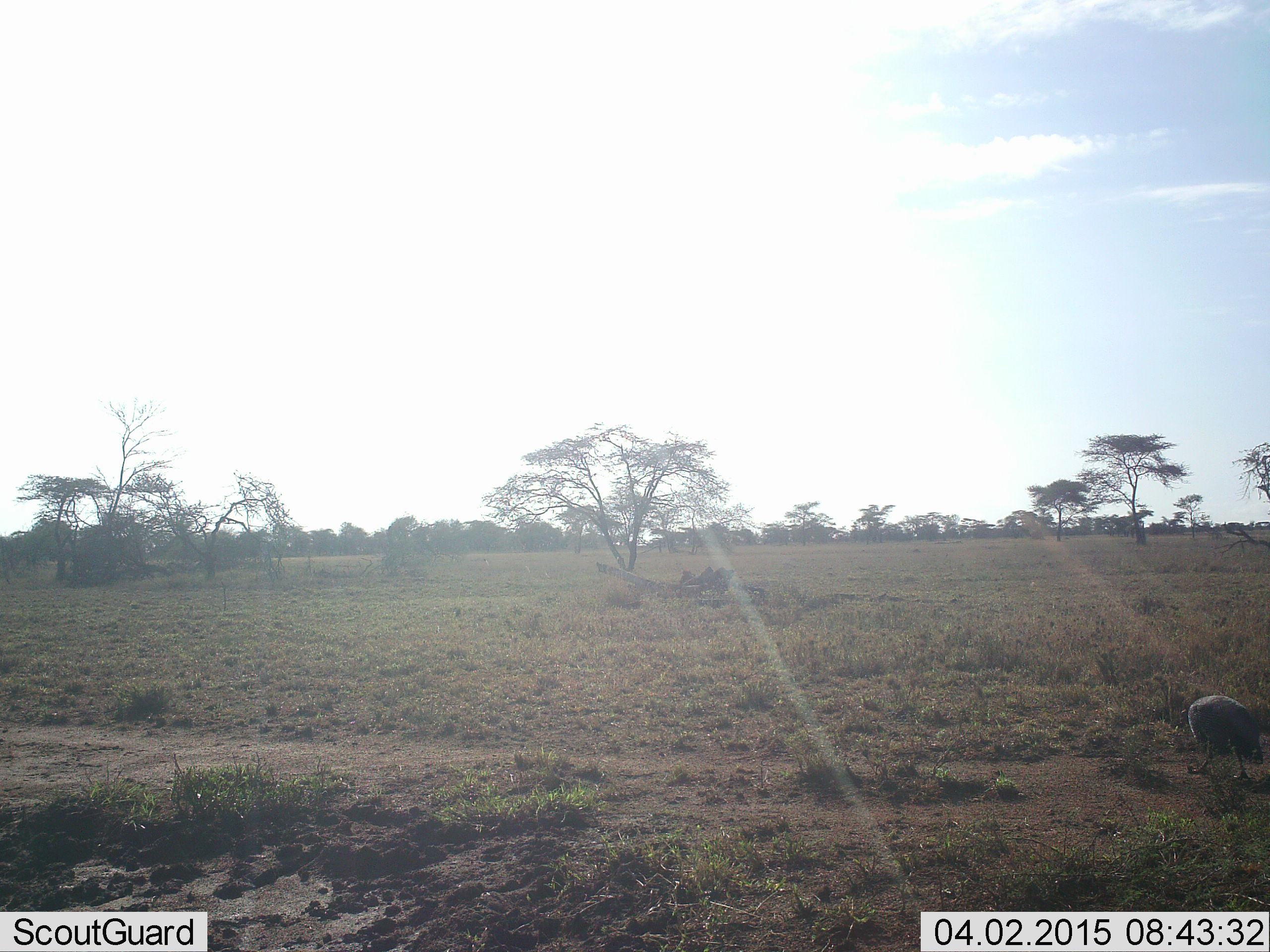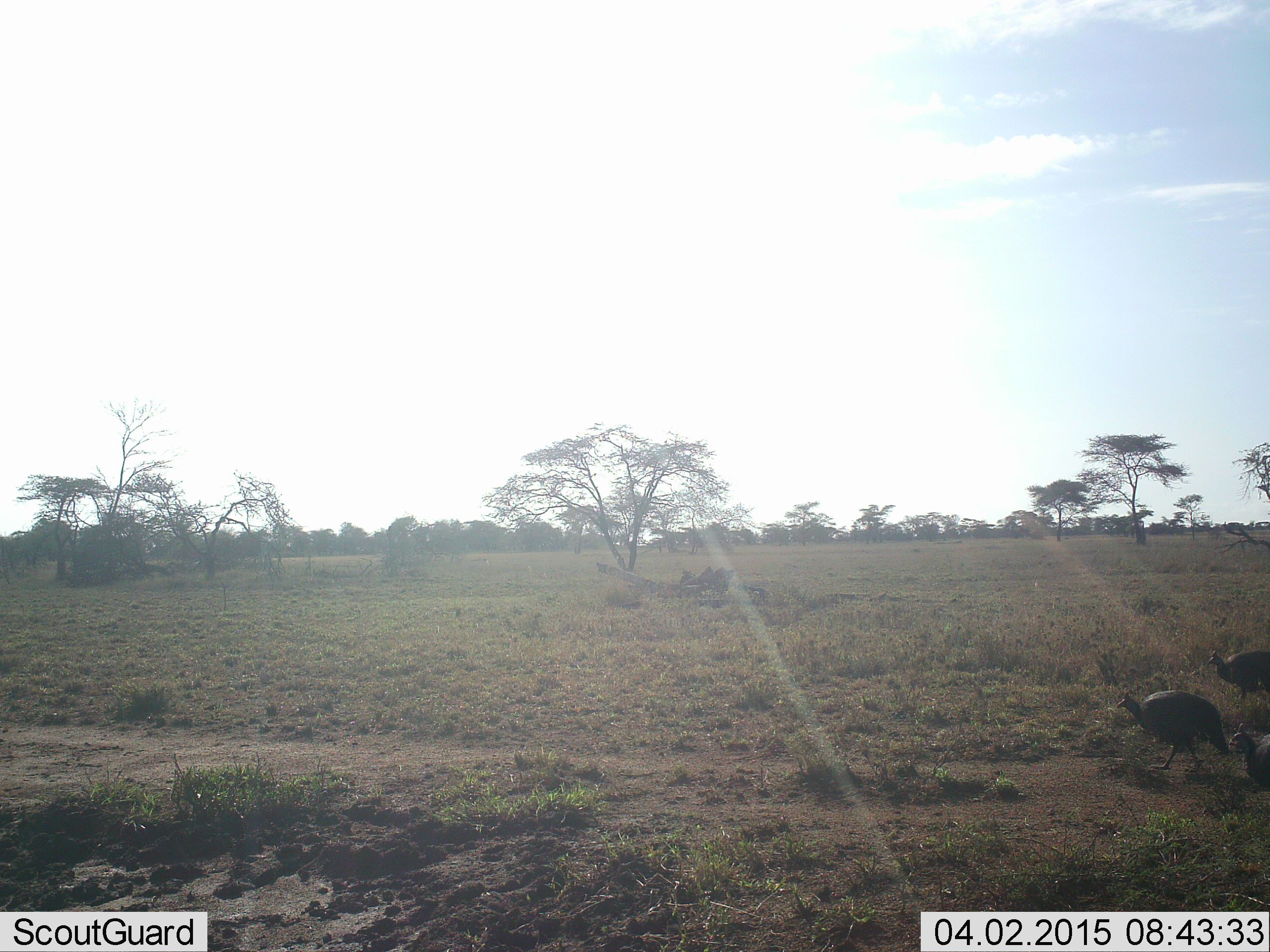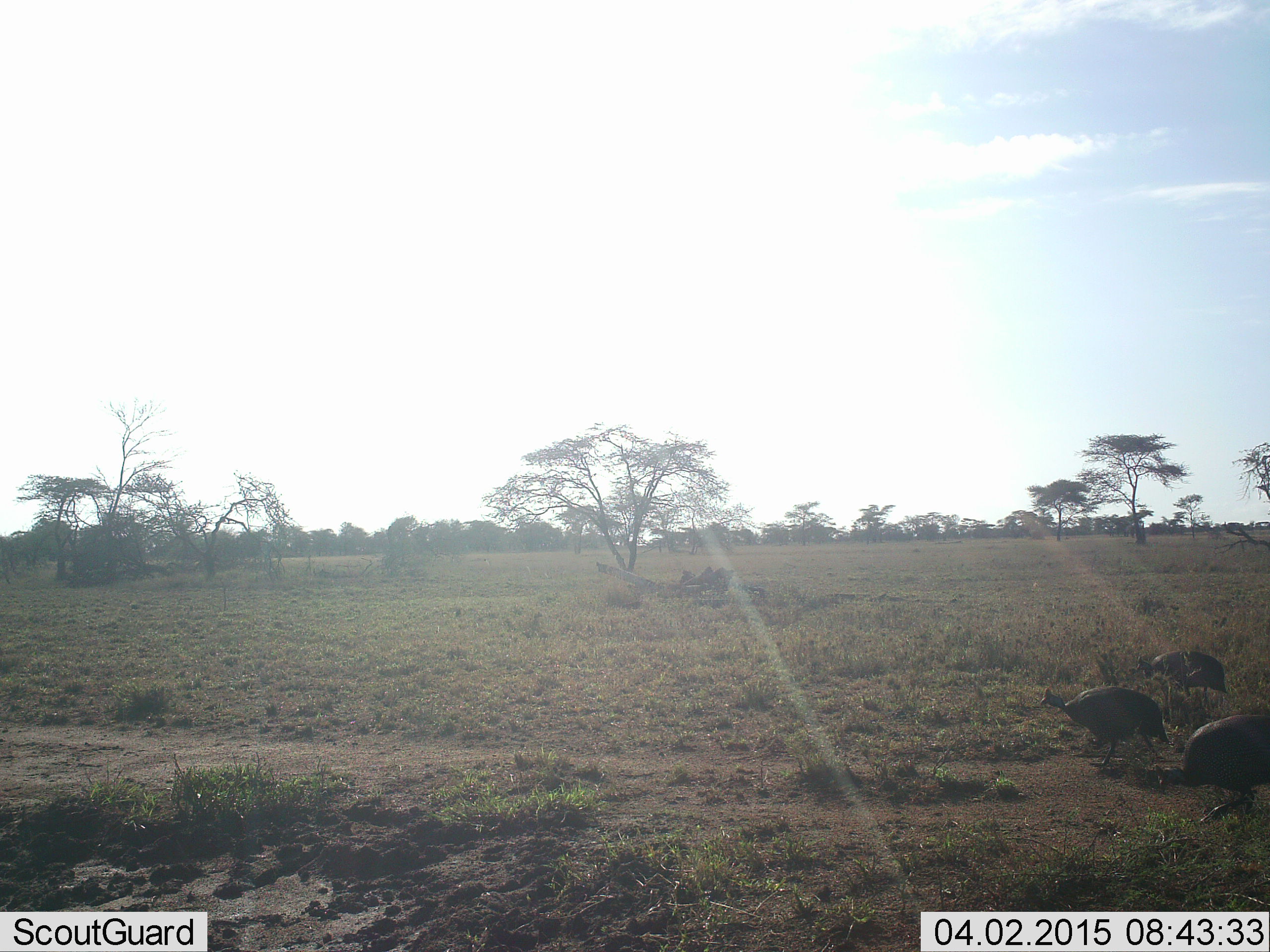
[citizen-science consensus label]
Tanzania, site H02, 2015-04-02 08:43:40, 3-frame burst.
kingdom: Animalia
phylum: Chordata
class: Aves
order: Galliformes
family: Numididae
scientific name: Numididae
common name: guinea fowl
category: guineafowl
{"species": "guineafowl (guinea fowl) (Numididae)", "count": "3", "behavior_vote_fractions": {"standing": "20%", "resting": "0%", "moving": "100%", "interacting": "0%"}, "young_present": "0%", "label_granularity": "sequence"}